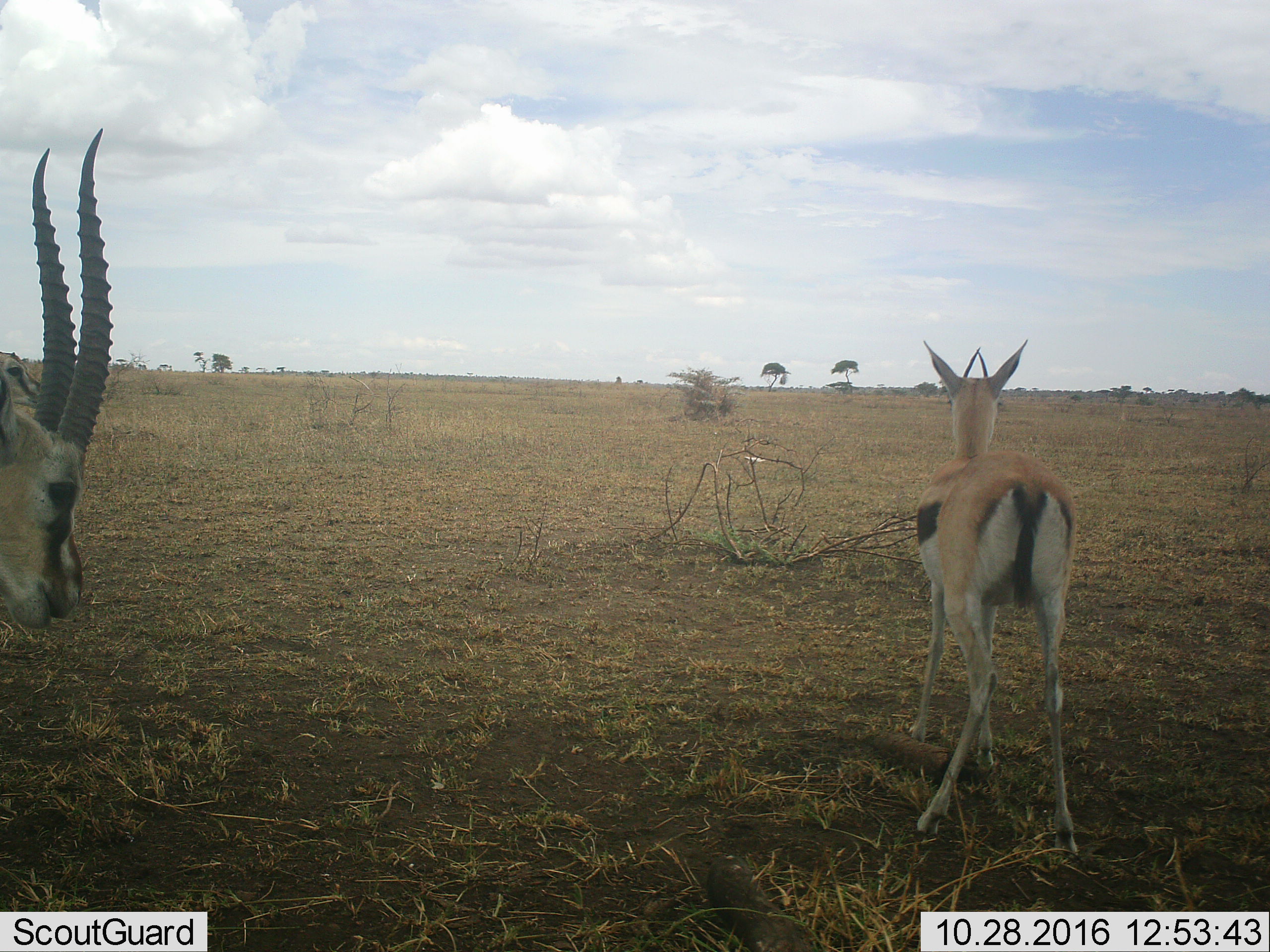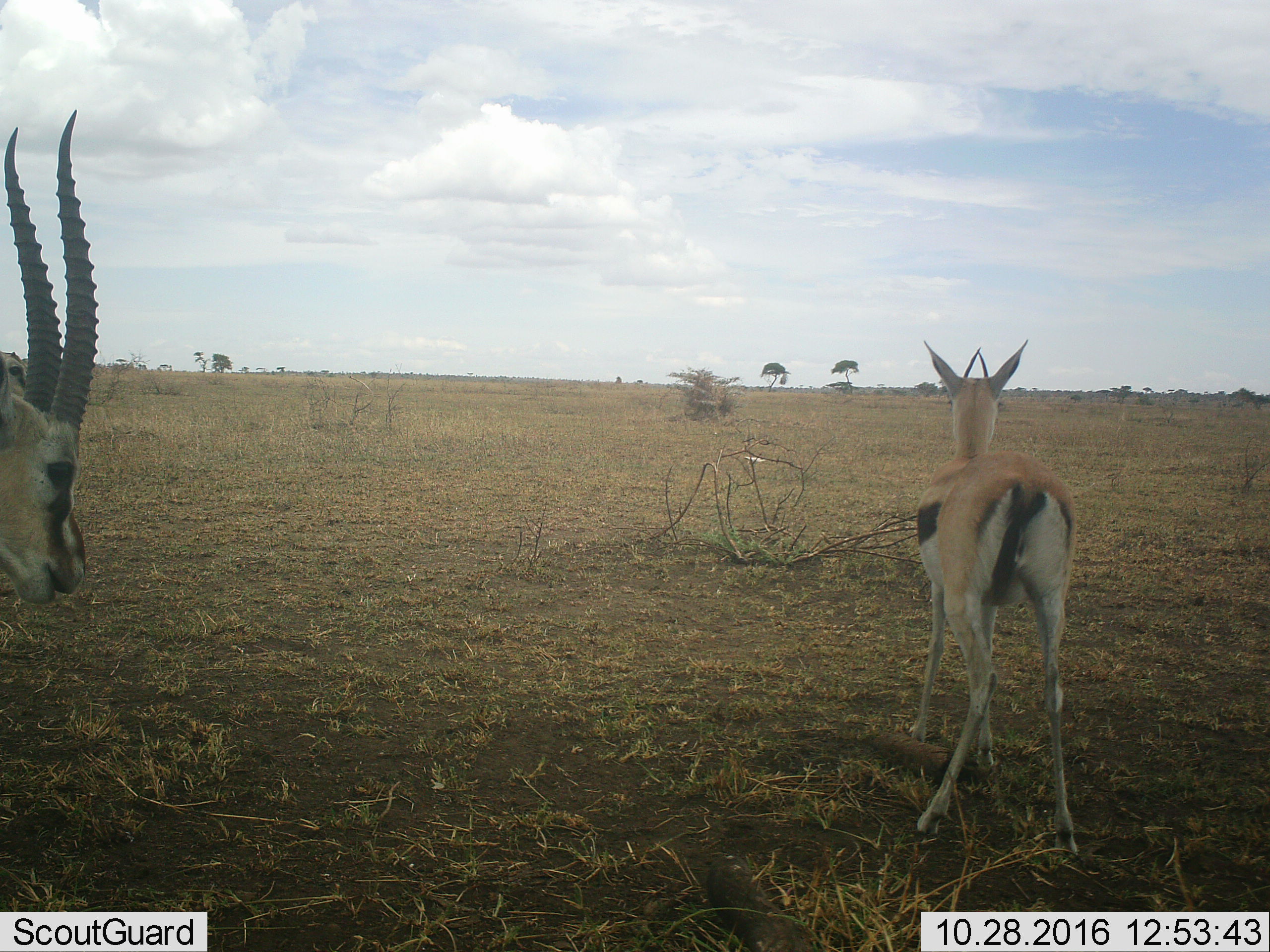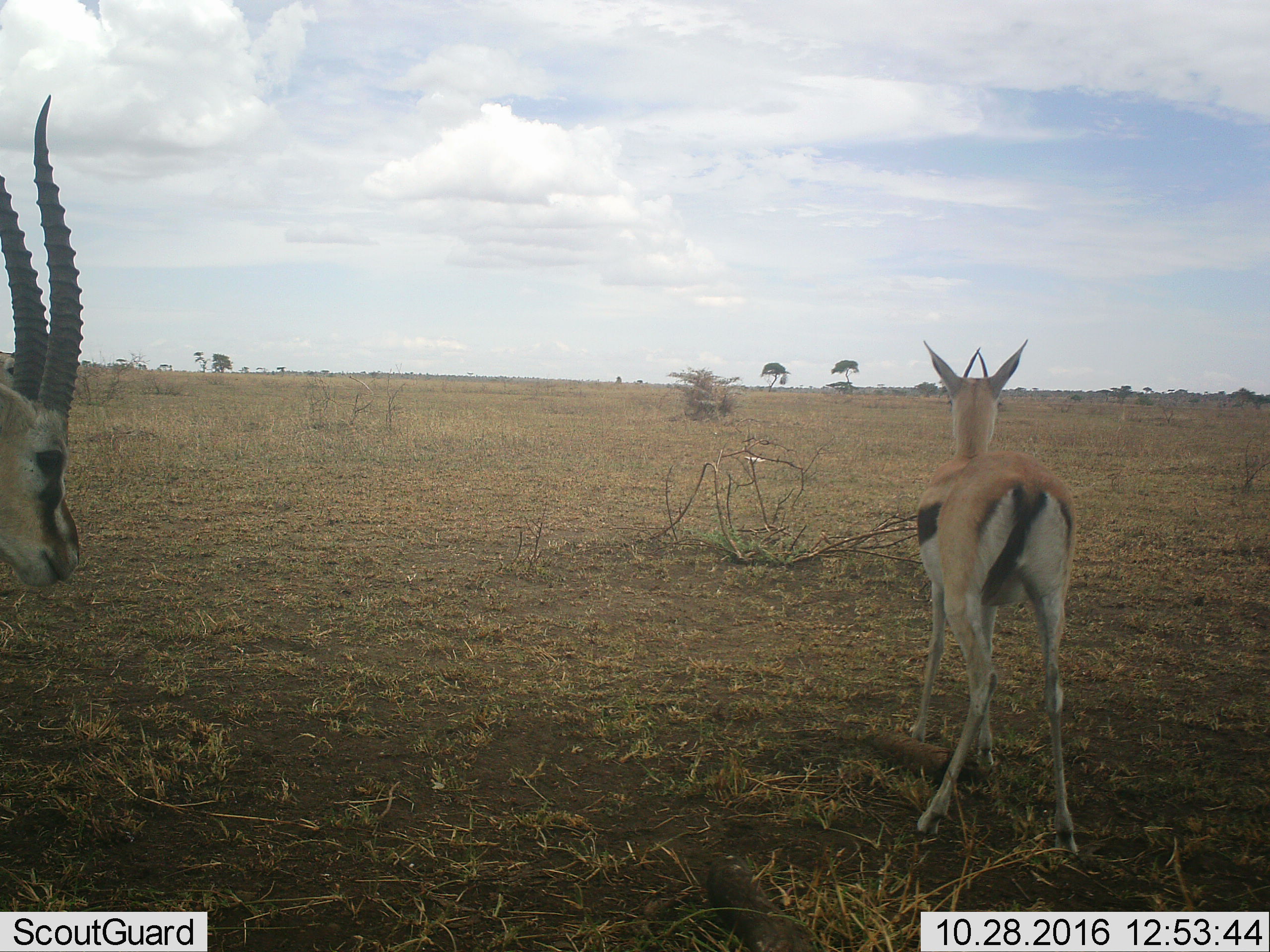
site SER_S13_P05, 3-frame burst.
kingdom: Animalia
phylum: Chordata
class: Mammalia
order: Artiodactyla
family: Bovidae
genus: Eudorcas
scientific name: Eudorcas thomsonii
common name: thomson's gazelle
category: gazellethomsons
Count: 2.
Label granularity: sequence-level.